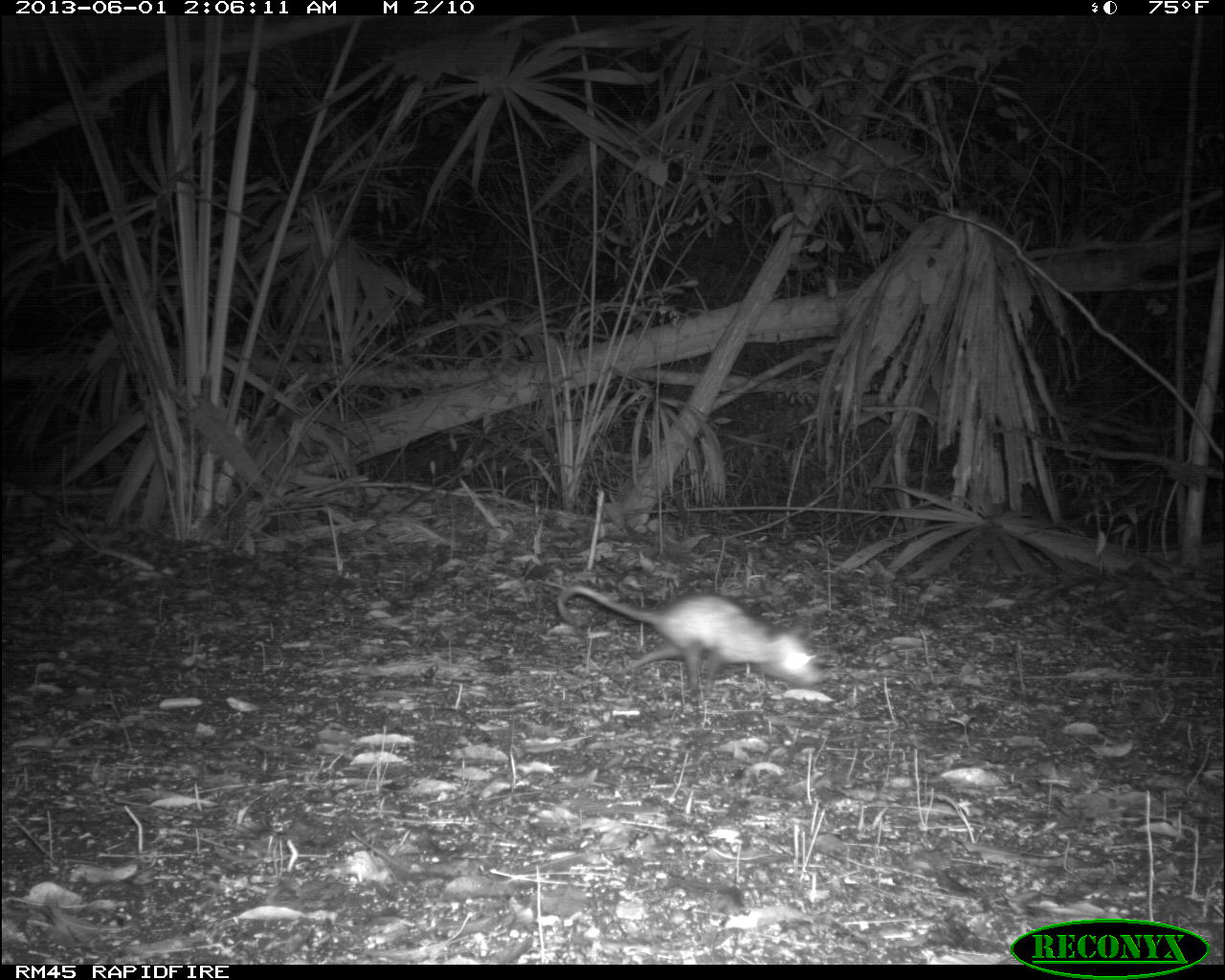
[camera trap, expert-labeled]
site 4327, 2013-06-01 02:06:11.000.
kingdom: Animalia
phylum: Chordata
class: Mammalia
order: Didelphimorphia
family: Didelphidae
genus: Didelphis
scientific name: Didelphis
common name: american opossums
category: didelphis sp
Didelphis sp (american opossums) (Didelphis), count 1.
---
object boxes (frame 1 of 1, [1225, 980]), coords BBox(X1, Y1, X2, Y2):
didelphis sp: BBox(556, 583, 824, 698)